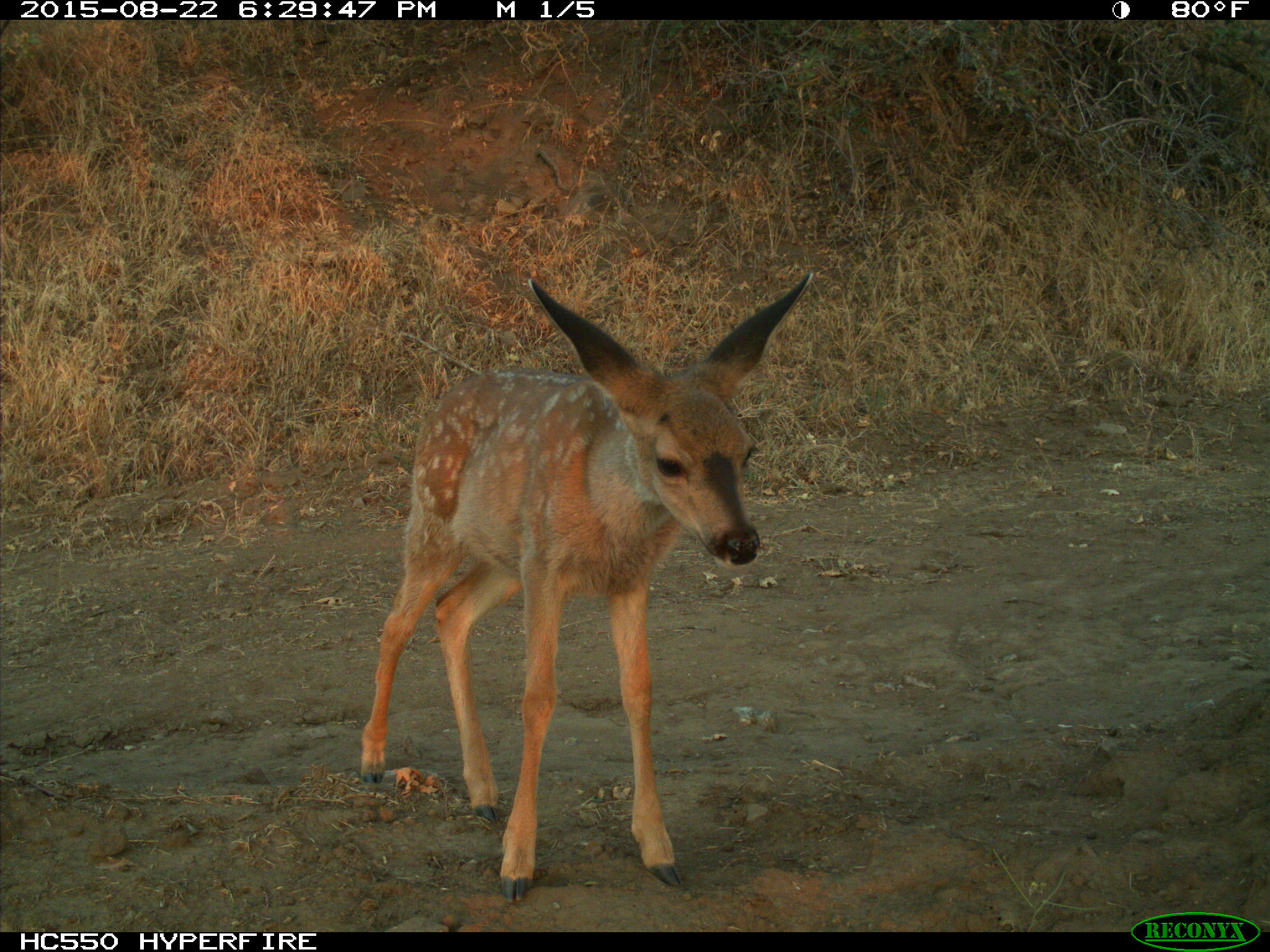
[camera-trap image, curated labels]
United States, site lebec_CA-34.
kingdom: Animalia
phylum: Chordata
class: Mammalia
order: Artiodactyla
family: Cervidae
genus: Odocoileus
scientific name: Odocoileus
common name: deer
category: unidentified deer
Unidentified deer (deer) (Odocoileus).